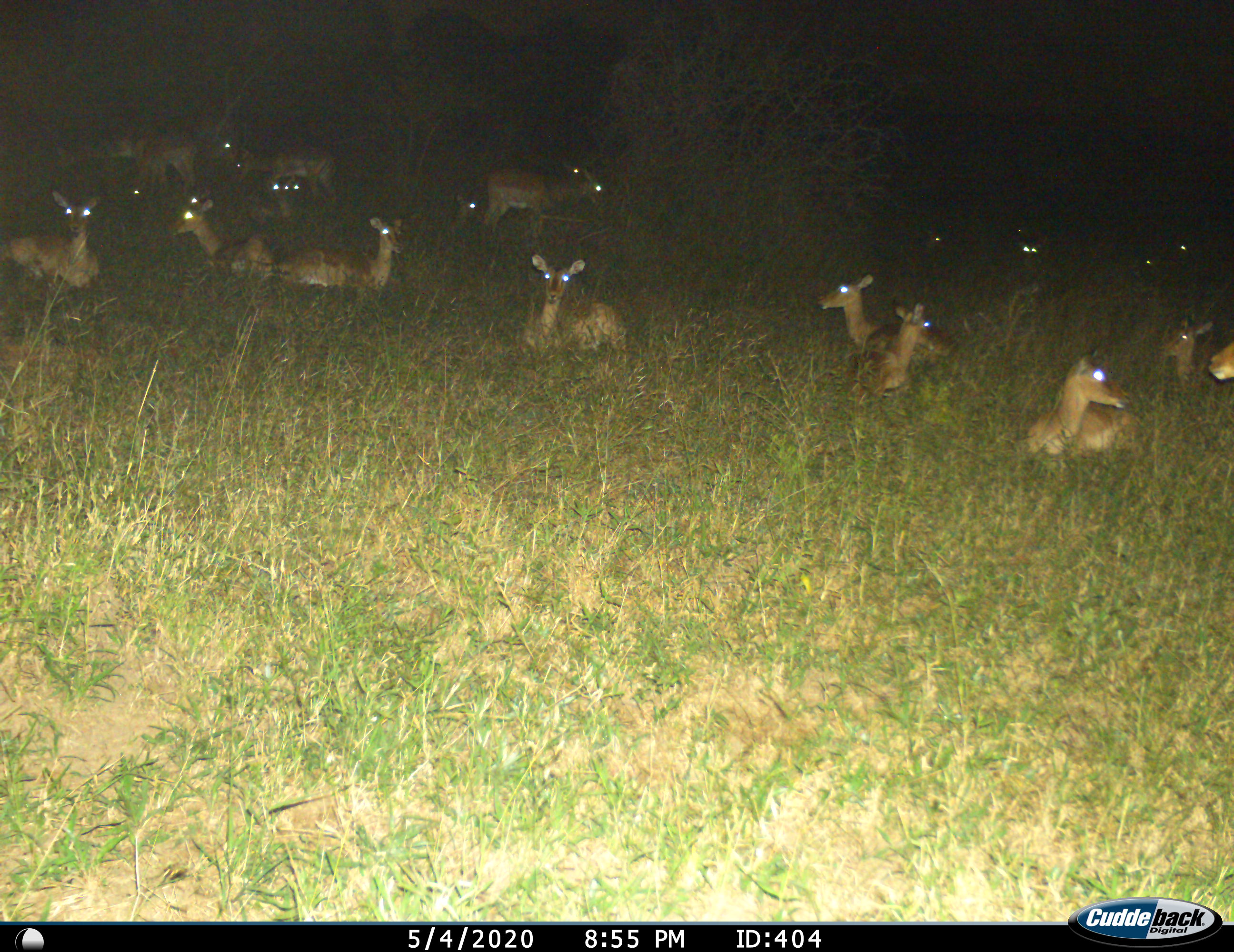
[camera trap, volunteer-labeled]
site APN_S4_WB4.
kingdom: Animalia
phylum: Chordata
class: Mammalia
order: Artiodactyla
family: Bovidae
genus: Aepyceros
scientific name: Aepyceros melampus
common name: impala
Impala (Aepyceros melampus), count 11-50. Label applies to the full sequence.